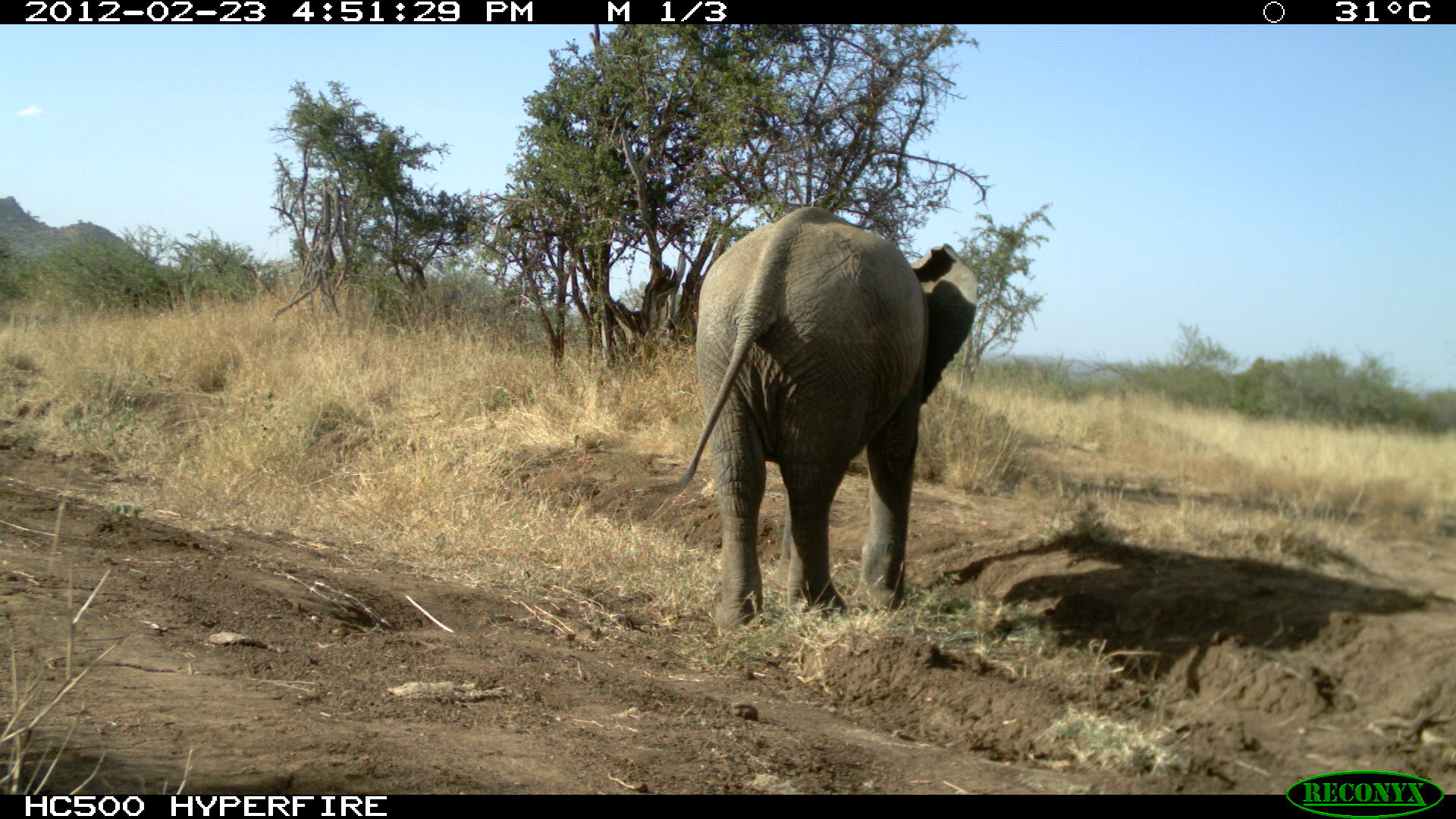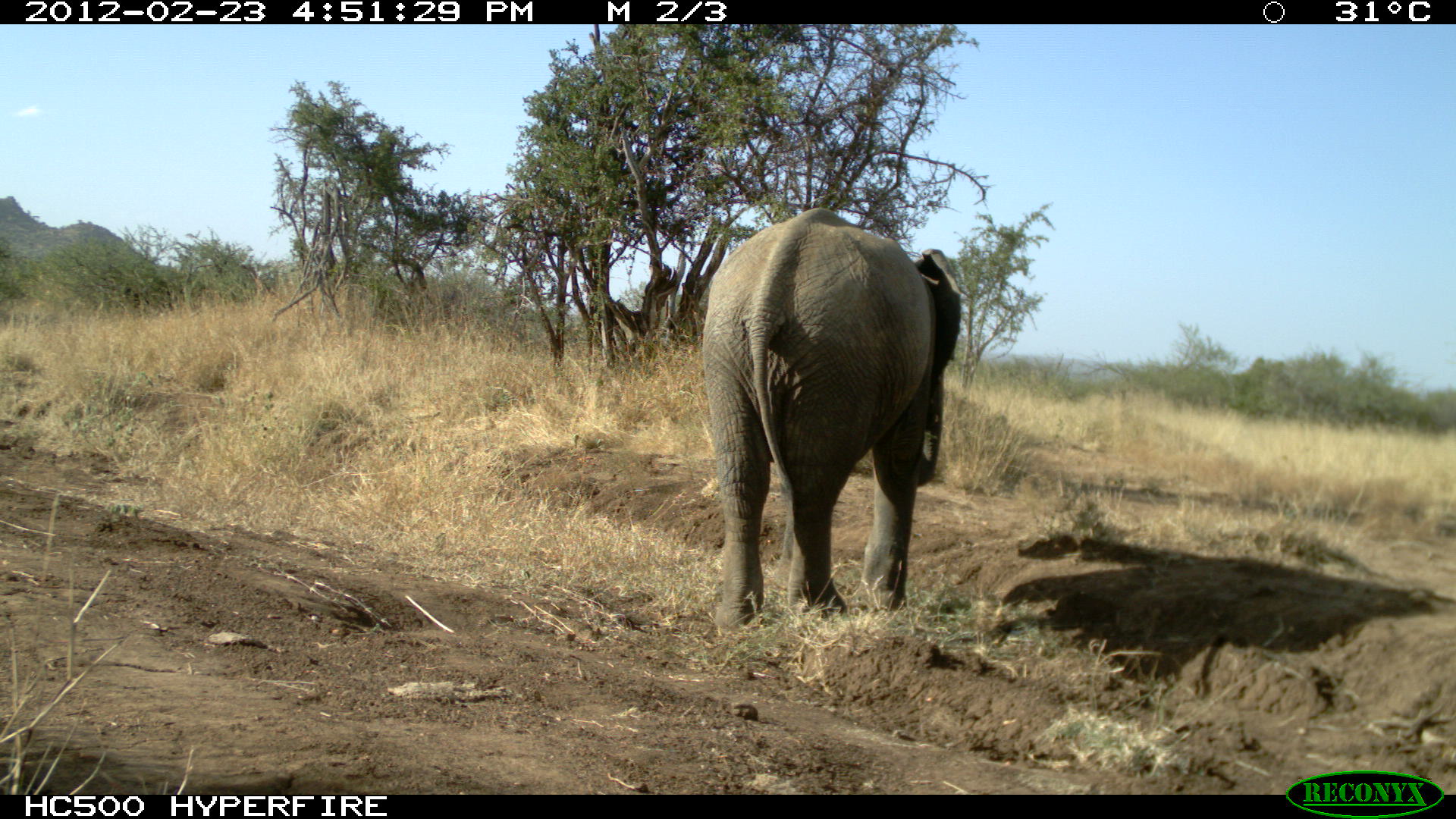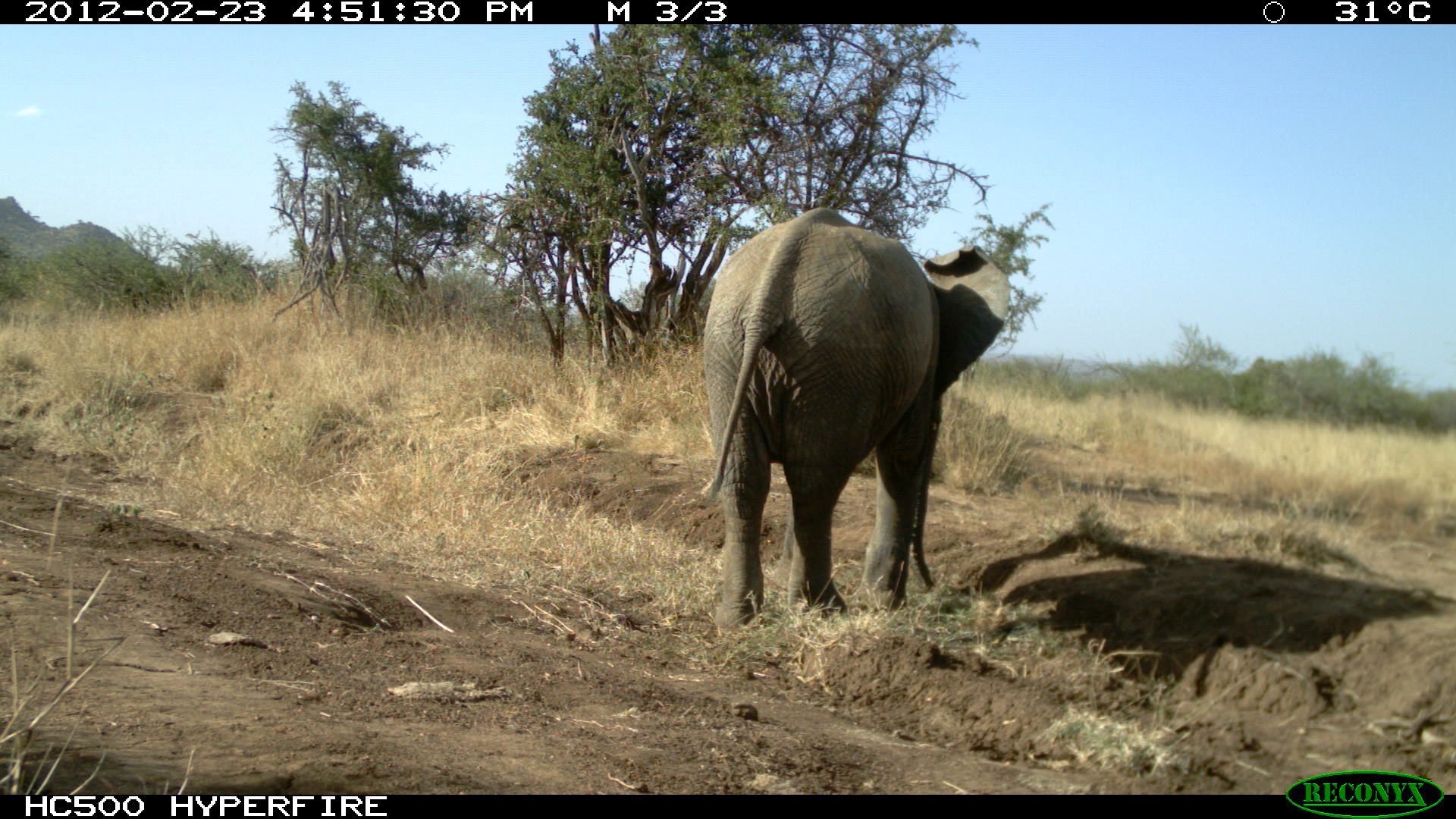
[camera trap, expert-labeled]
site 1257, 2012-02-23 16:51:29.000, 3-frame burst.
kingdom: Animalia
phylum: Chordata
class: Mammalia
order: Proboscidea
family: Elephantidae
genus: Loxodonta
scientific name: Loxodonta africana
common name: african bush elephant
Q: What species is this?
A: Loxodonta africana (african bush elephant).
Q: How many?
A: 1.